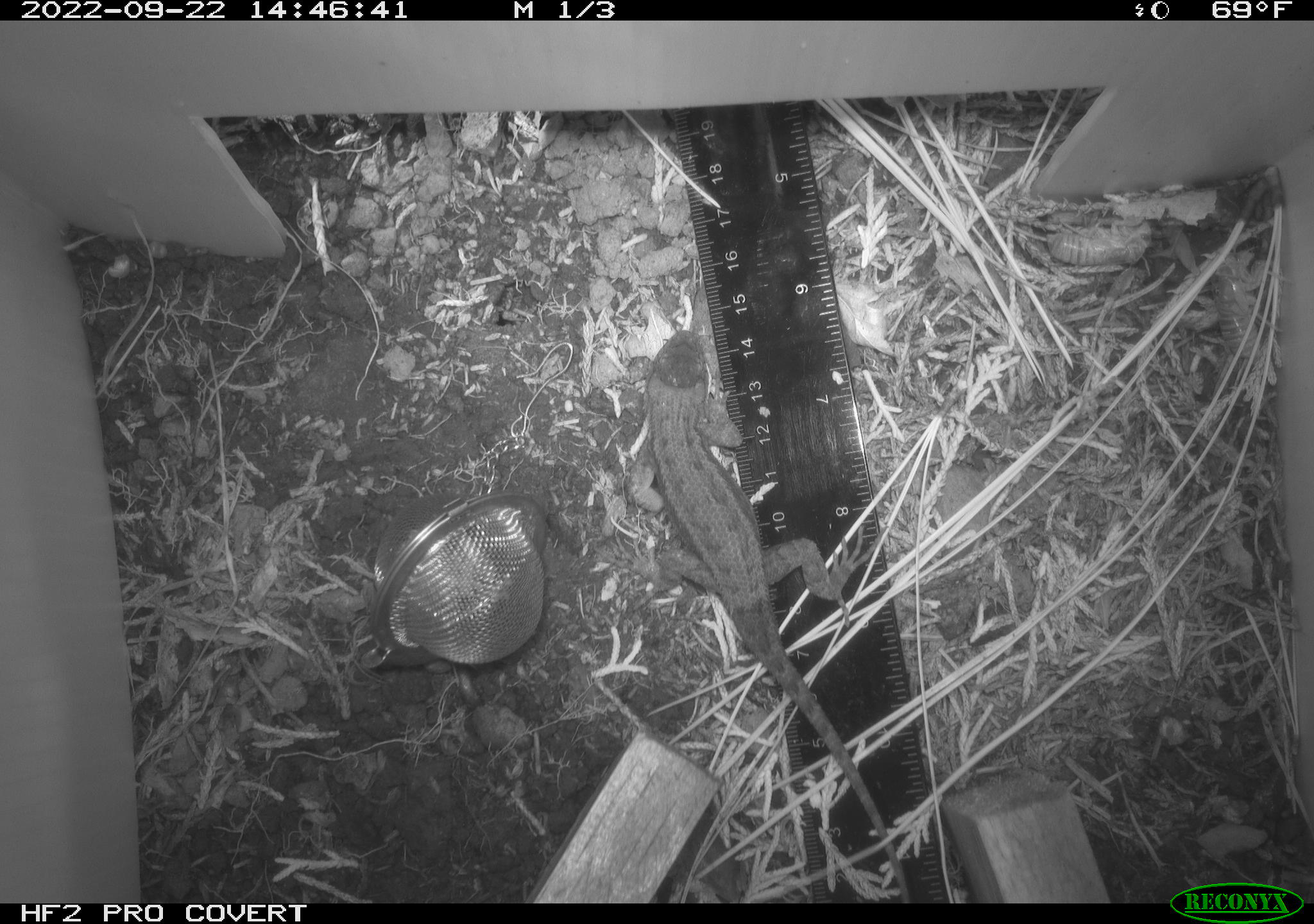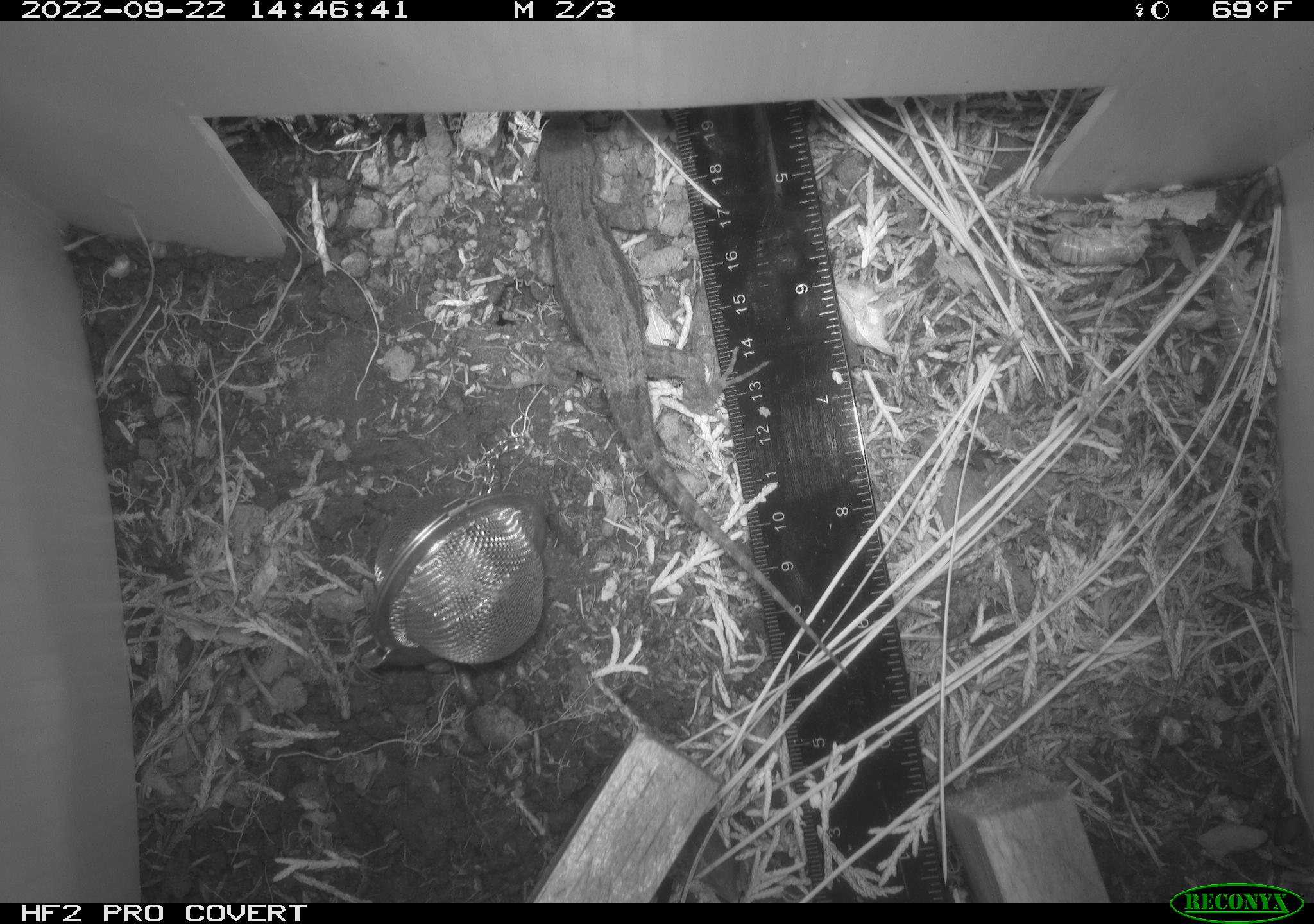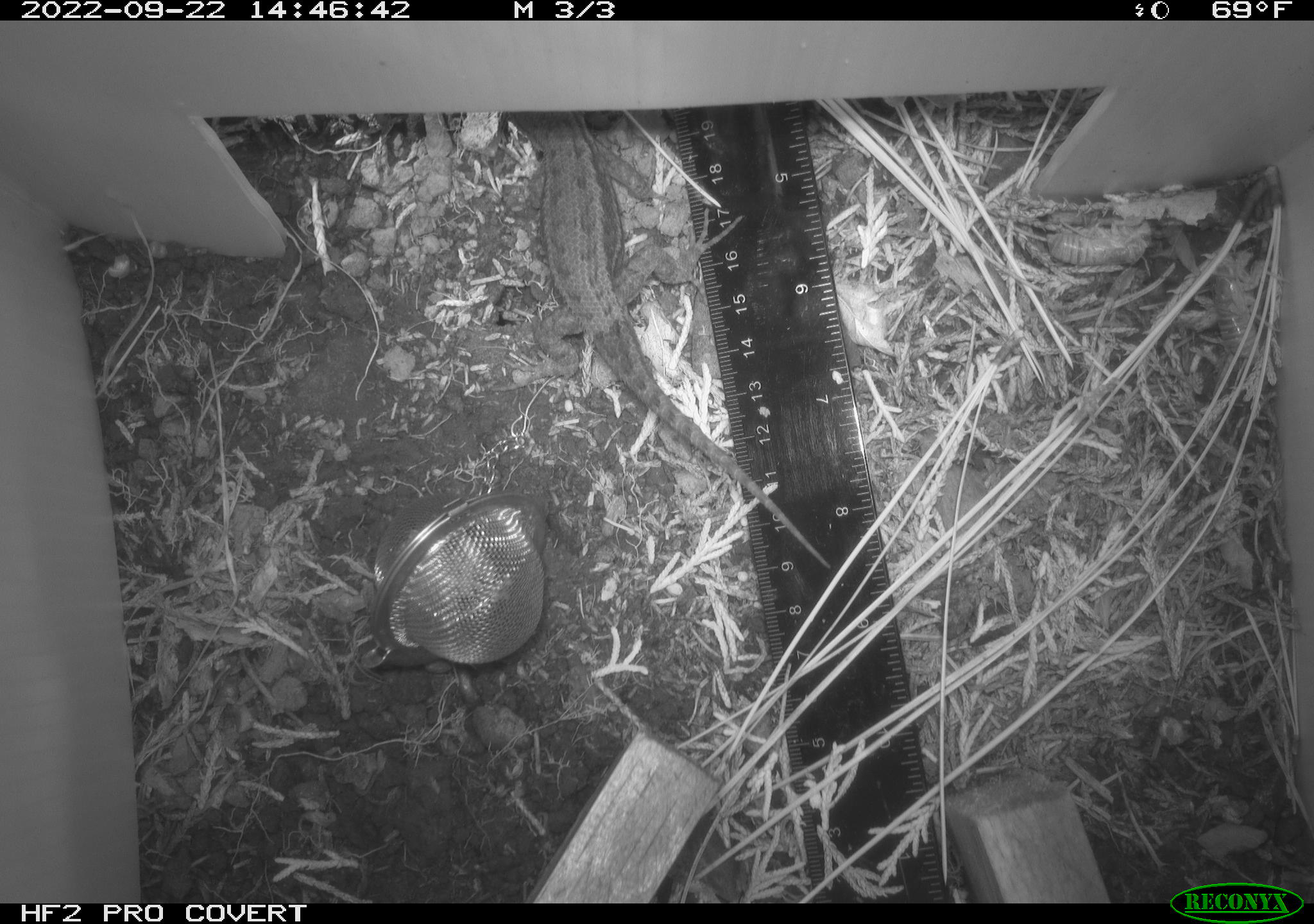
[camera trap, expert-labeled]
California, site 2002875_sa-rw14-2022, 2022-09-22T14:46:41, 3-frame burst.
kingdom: Animalia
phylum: Chordata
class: Reptilia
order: Squamata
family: Phrynosomatidae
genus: Sceloporus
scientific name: Sceloporus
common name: spiny lizards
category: sceloporus species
Sceloporus species (spiny lizards) (Sceloporus).